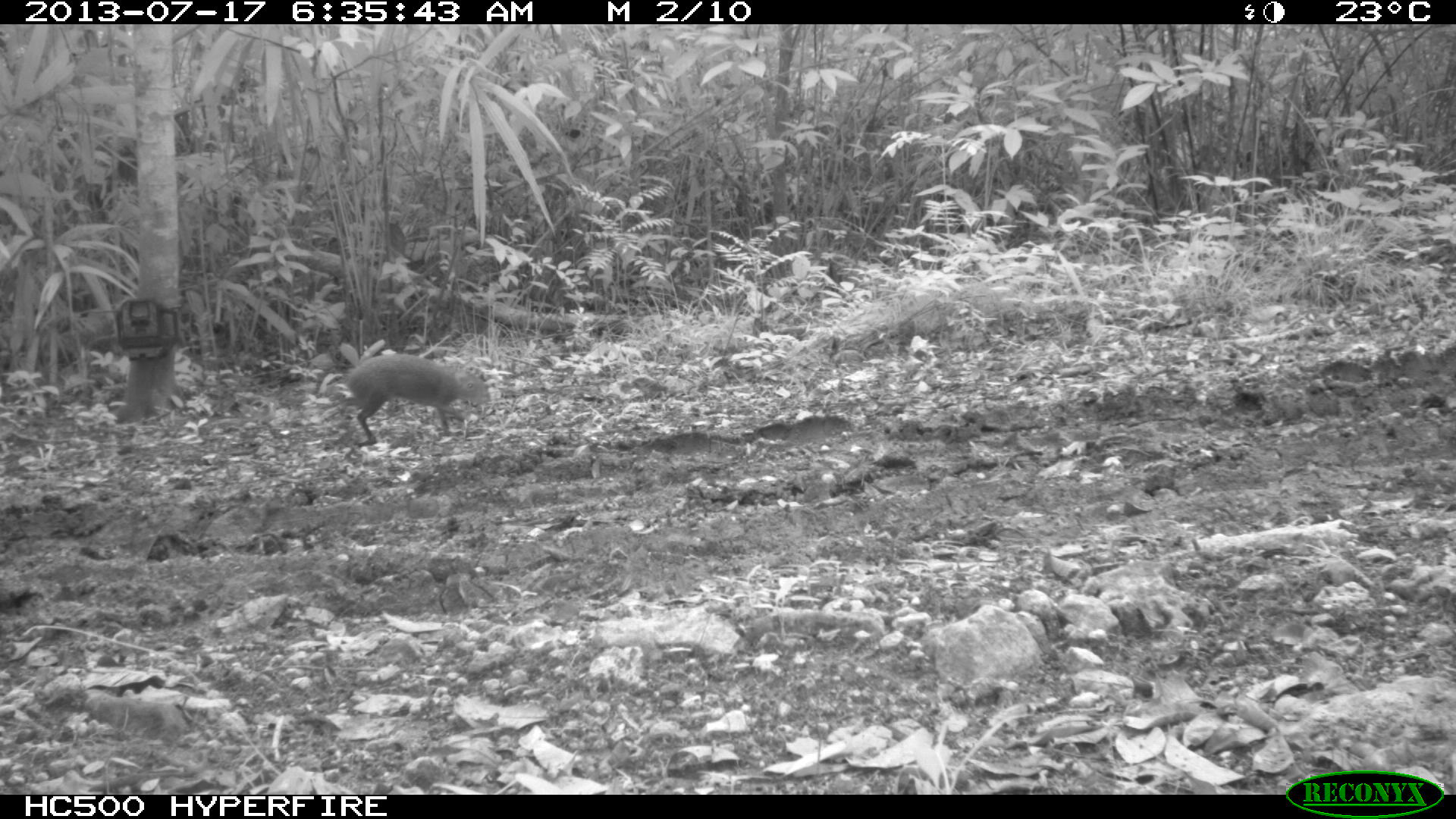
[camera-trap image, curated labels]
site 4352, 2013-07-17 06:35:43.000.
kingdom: Animalia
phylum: Chordata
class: Mammalia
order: Rodentia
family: Dasyproctidae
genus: Dasyprocta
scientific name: Dasyprocta punctata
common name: central american agouti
Dasyprocta punctata (central american agouti), count 1.